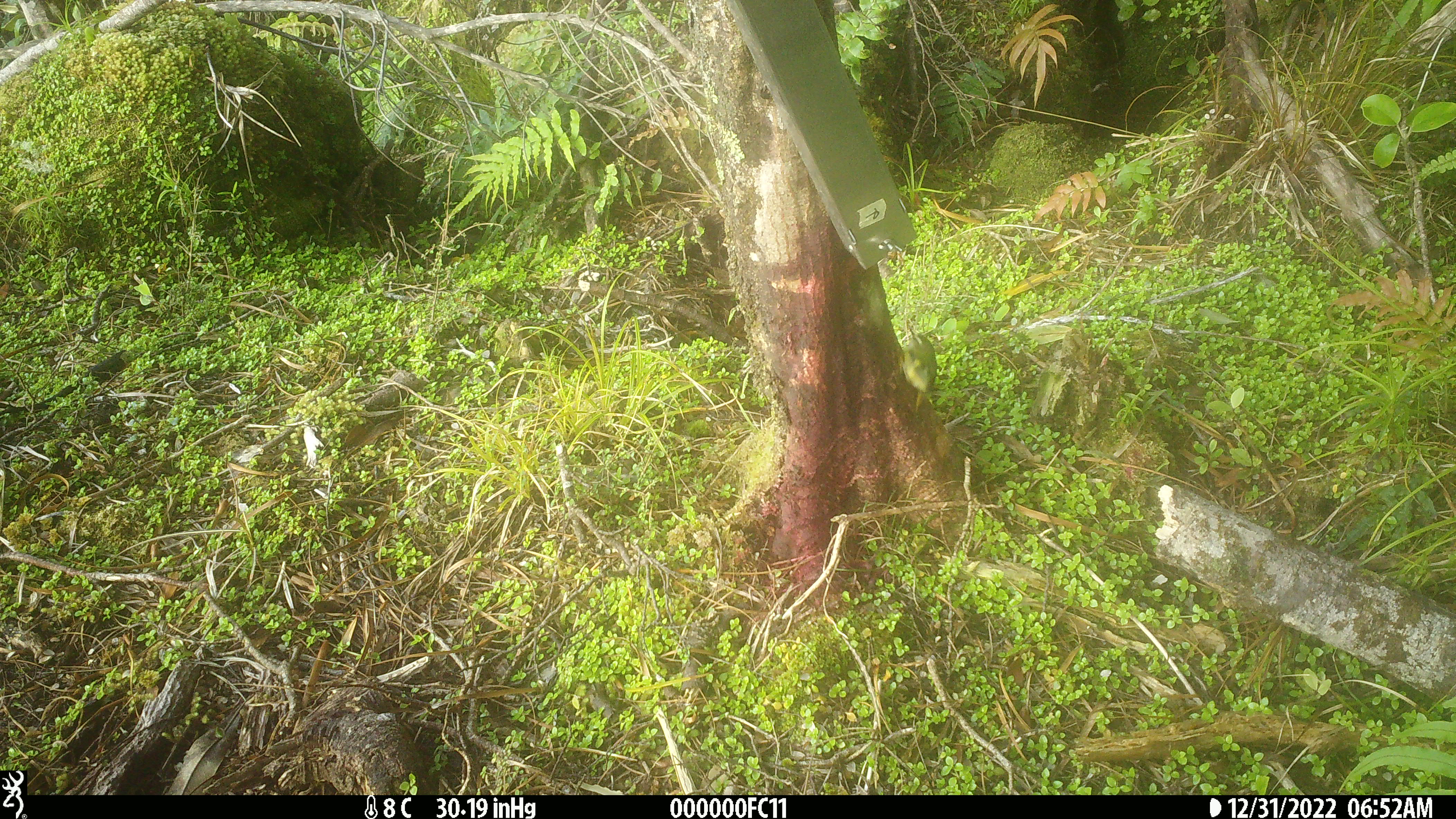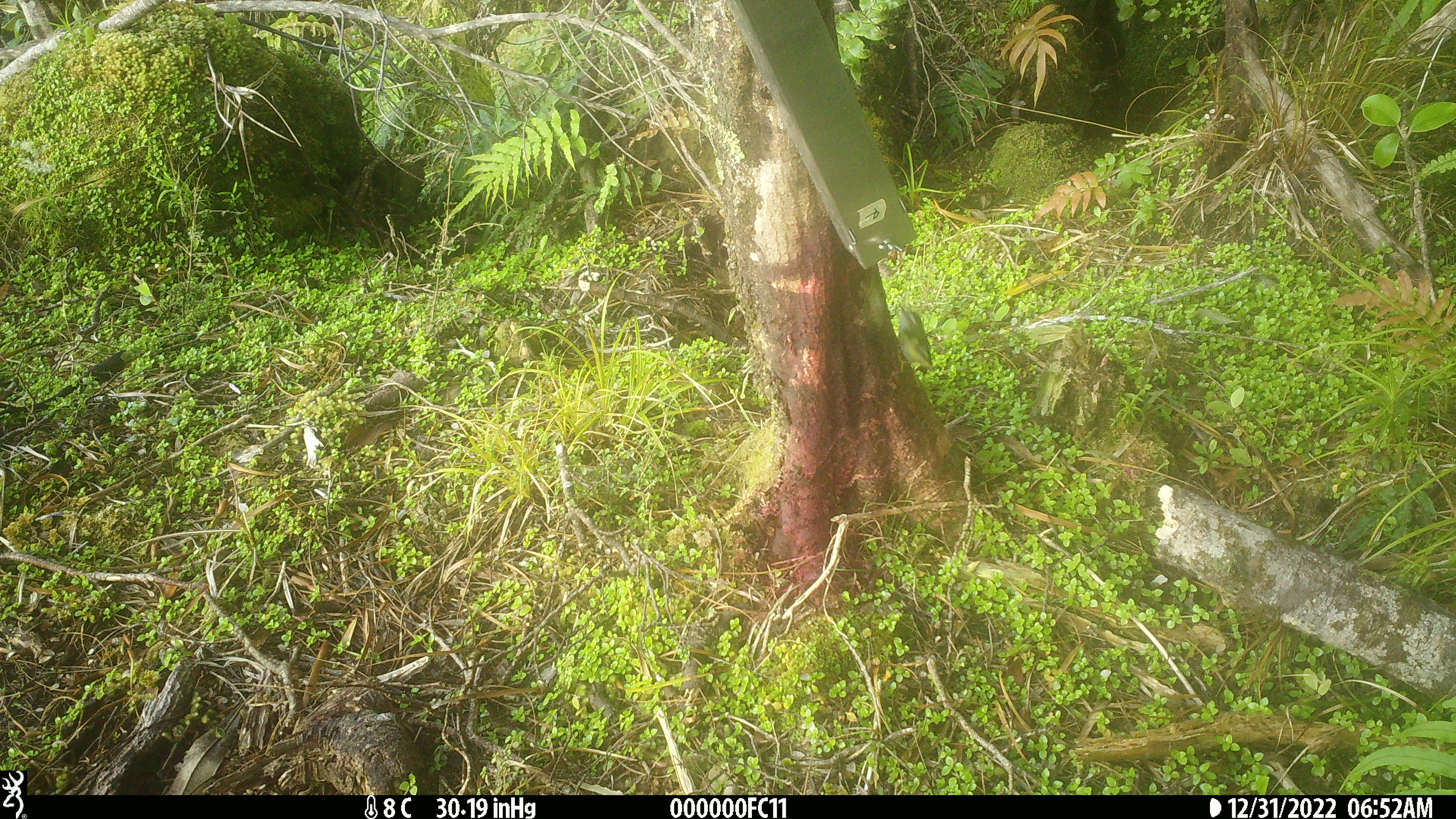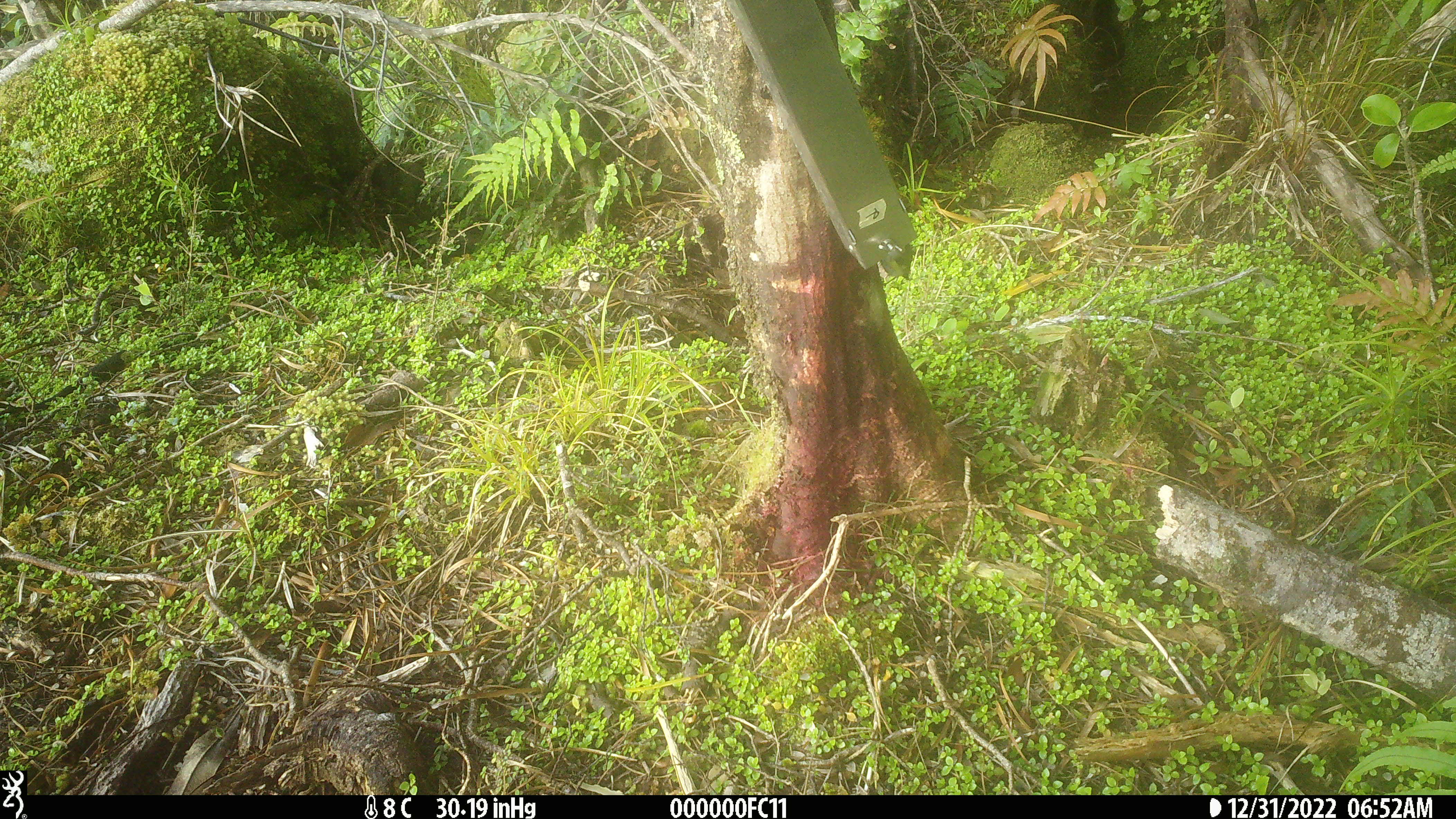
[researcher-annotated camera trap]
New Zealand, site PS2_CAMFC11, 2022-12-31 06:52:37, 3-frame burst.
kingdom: Animalia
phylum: Chordata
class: Aves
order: Passeriformes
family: Acanthisittidae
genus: Acanthisitta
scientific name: Acanthisitta chloris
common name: rifleman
Rifleman (Acanthisitta chloris).